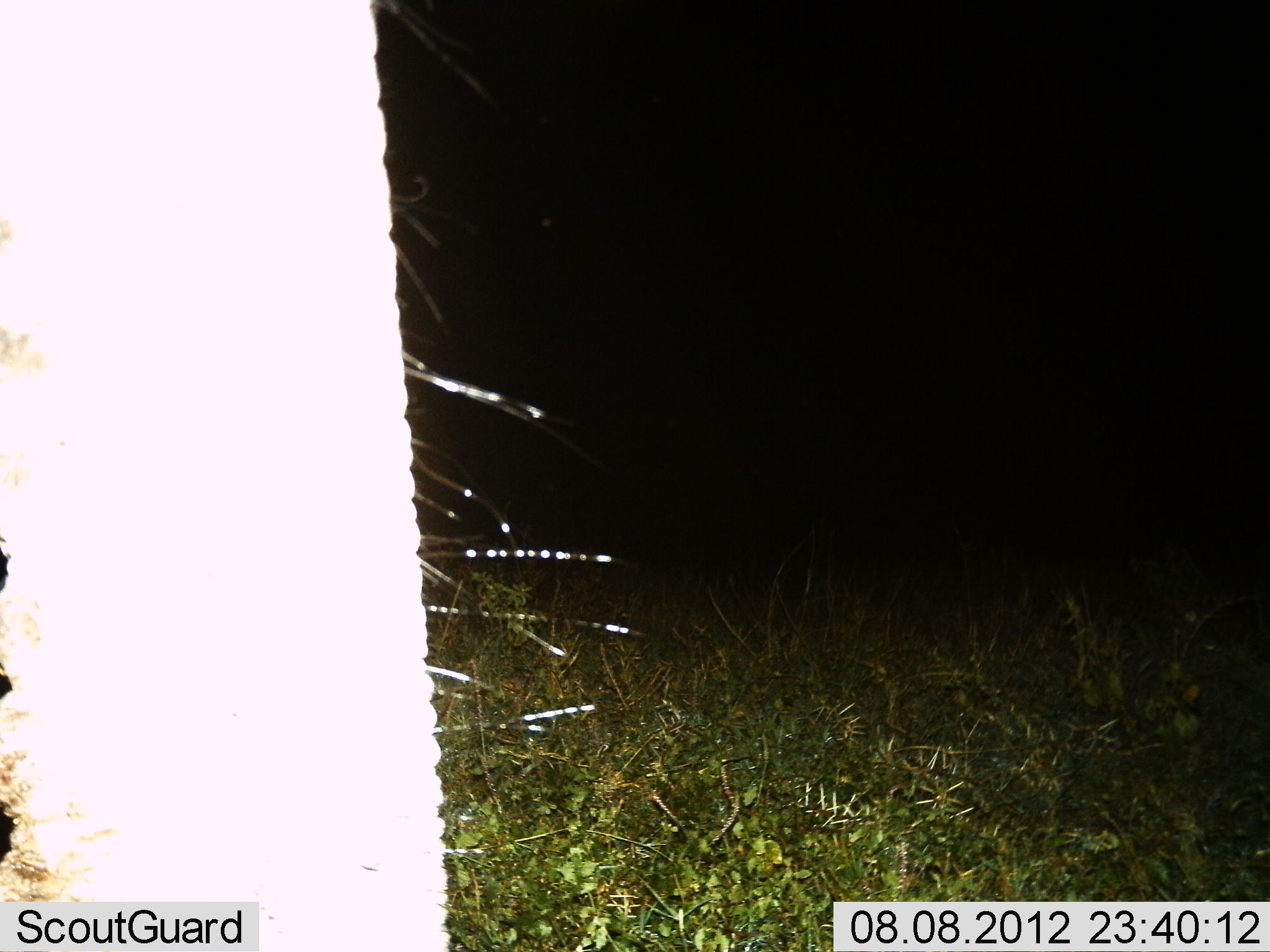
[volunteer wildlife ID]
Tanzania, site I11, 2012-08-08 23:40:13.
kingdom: Animalia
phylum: Chordata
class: Mammalia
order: Proboscidea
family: Elephantidae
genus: Loxodonta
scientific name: Loxodonta africana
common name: african bush elephant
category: elephant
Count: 1.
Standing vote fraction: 100%.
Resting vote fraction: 0%.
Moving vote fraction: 0%.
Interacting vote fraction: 0%.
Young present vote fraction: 0%.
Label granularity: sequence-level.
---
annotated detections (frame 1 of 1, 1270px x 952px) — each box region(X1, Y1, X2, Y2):
animal: region(0, 0, 623, 952)